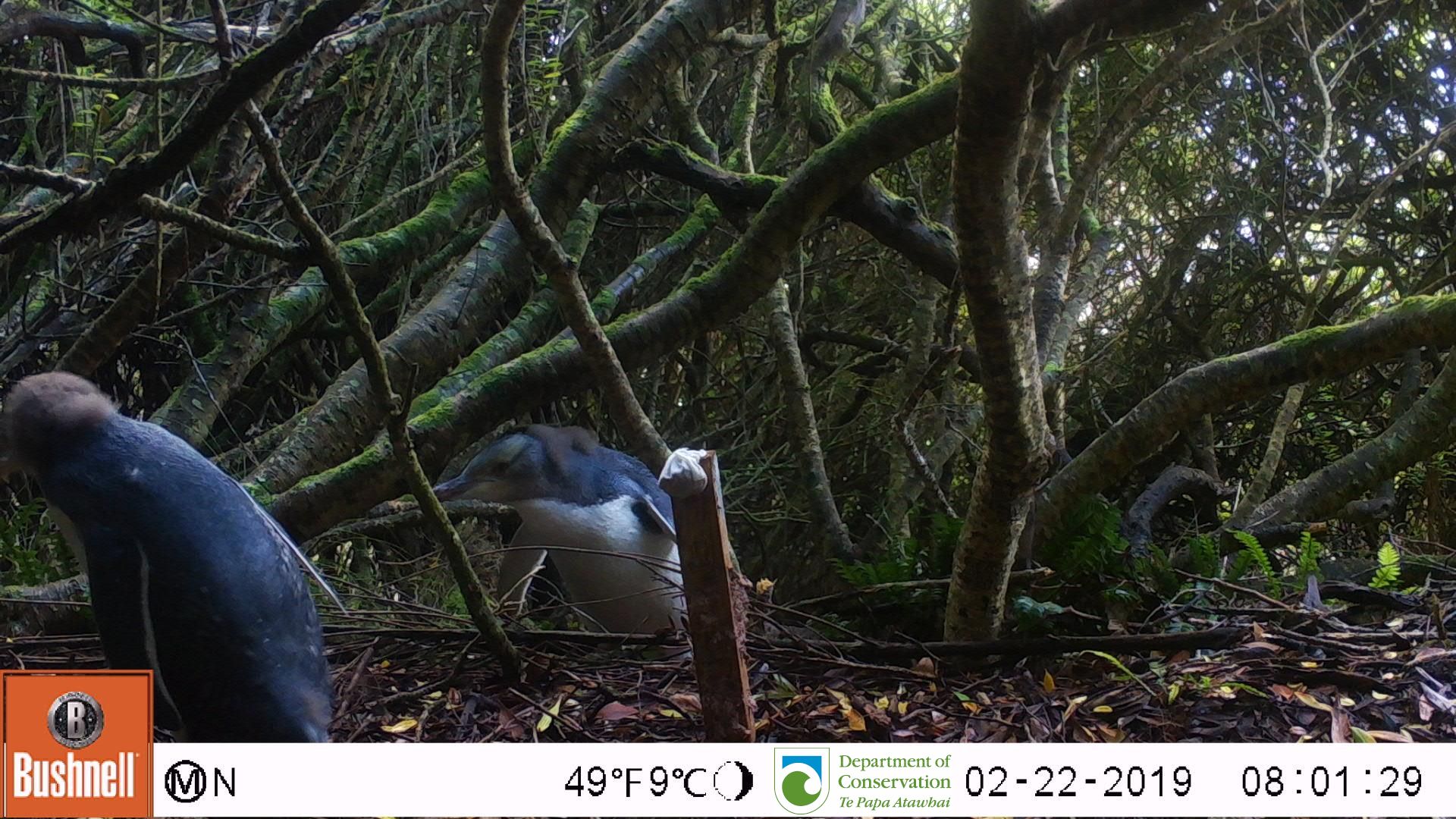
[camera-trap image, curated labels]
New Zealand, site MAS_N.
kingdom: Animalia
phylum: Chordata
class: Aves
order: Sphenisciformes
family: Spheniscidae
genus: Megadyptes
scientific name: Megadyptes antipodes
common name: yellow-eyed penguin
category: yellow eyed penguin